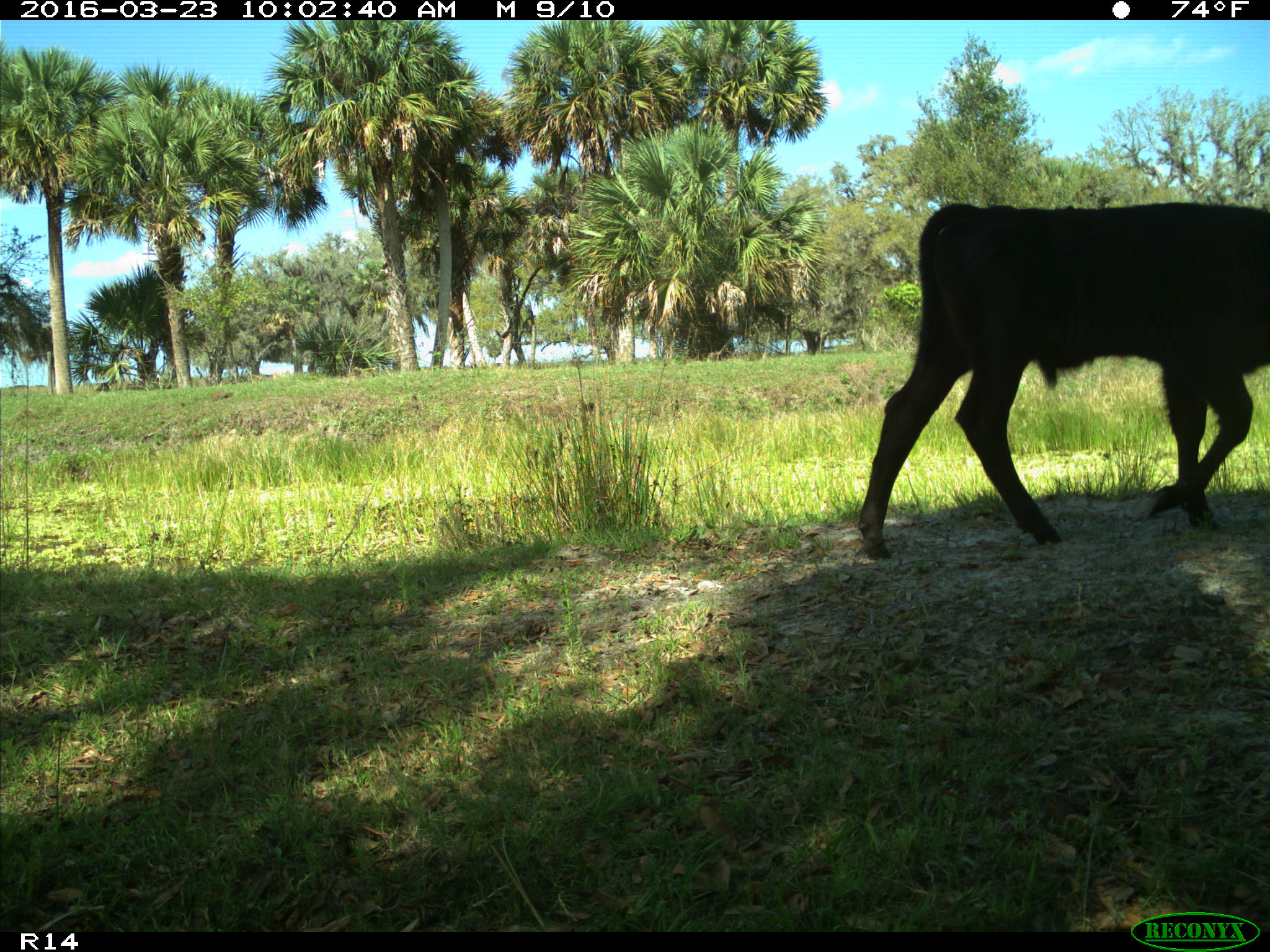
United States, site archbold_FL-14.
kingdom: Animalia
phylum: Chordata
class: Mammalia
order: Artiodactyla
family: Bovidae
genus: Bos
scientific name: Bos taurus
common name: domestic cow